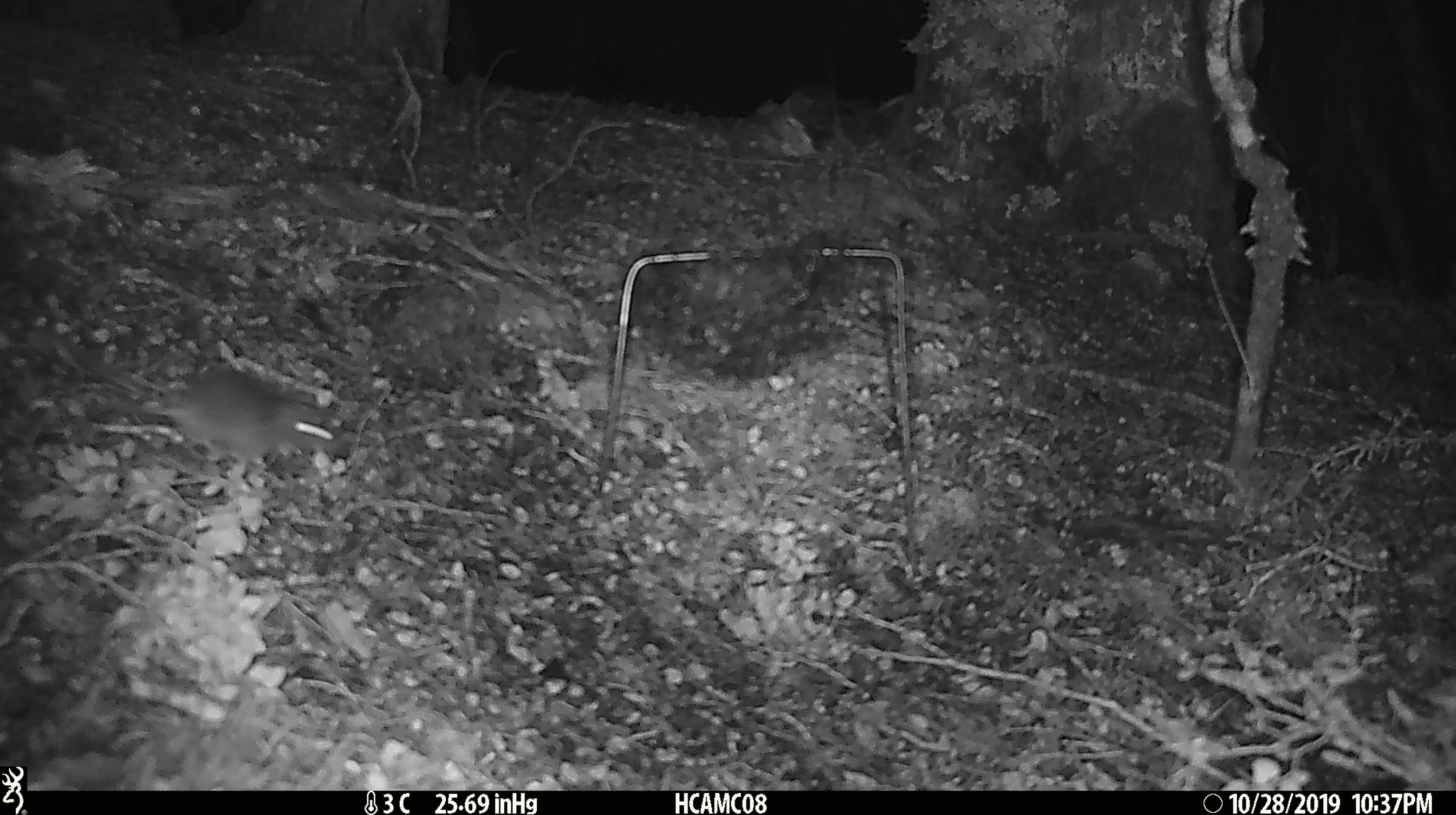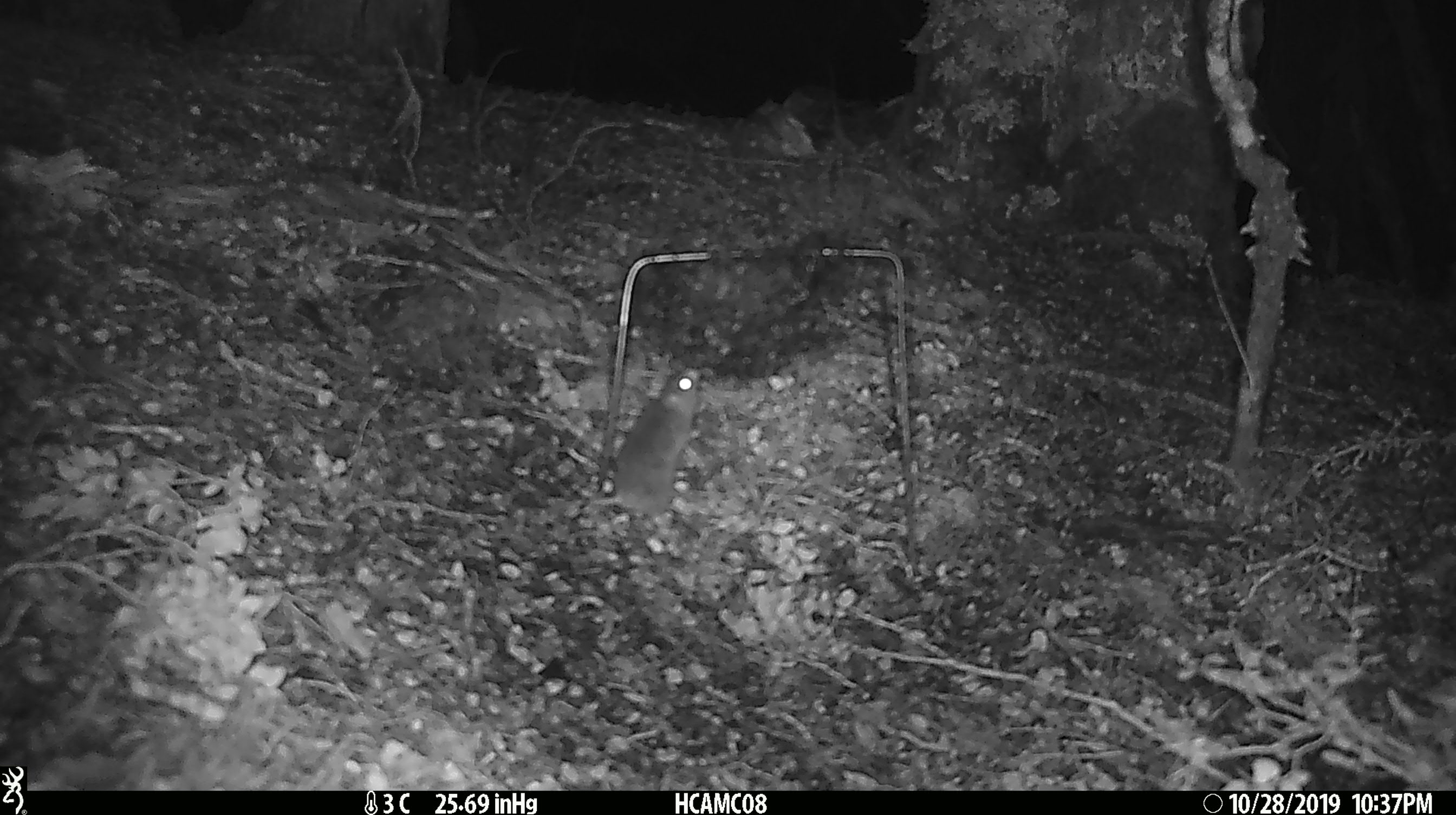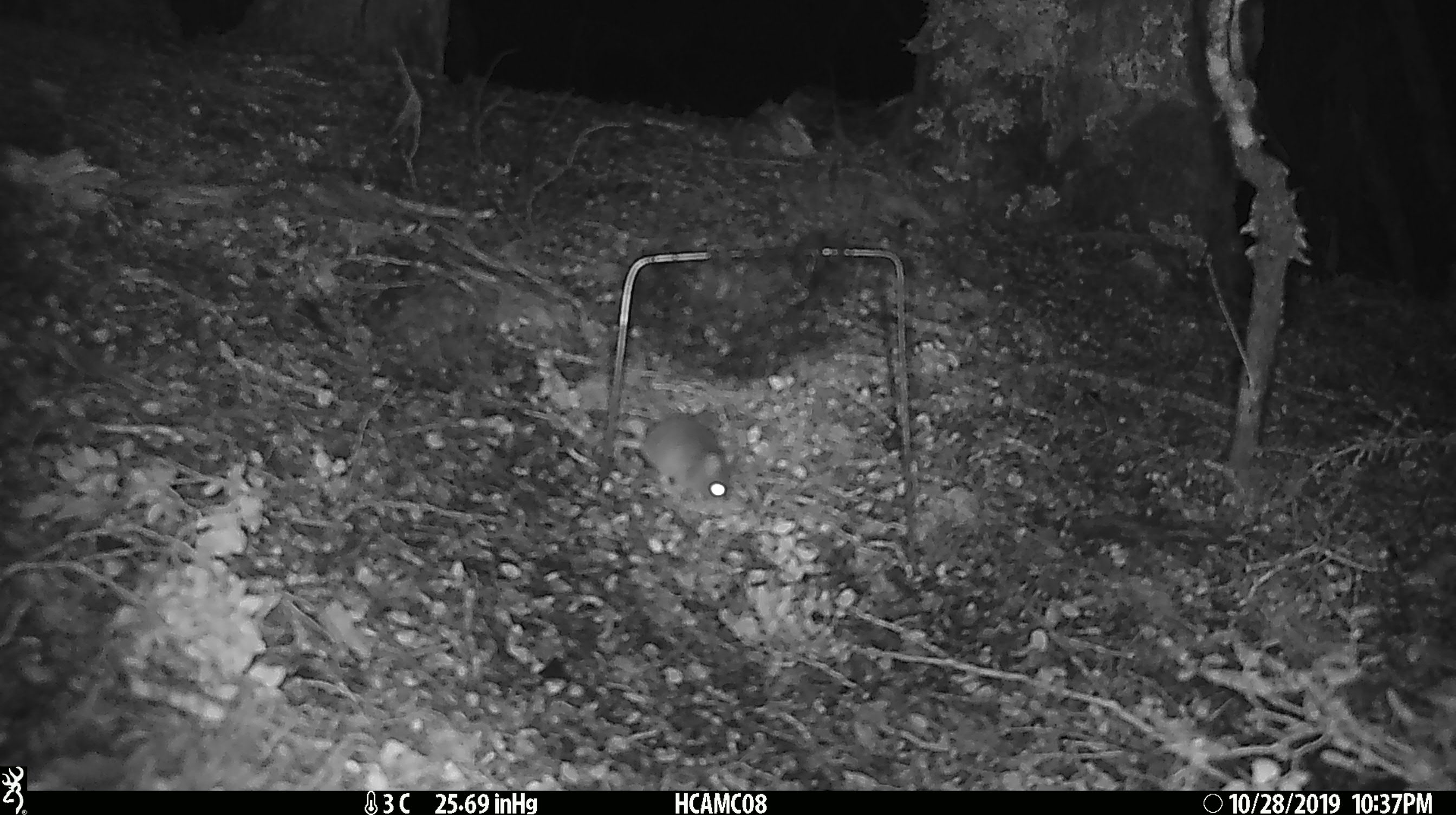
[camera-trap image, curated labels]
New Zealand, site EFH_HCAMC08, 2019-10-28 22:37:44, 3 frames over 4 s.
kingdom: Animalia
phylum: Chordata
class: Mammalia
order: Rodentia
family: Muridae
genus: Mus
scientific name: Mus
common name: mouse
Mouse (Mus).